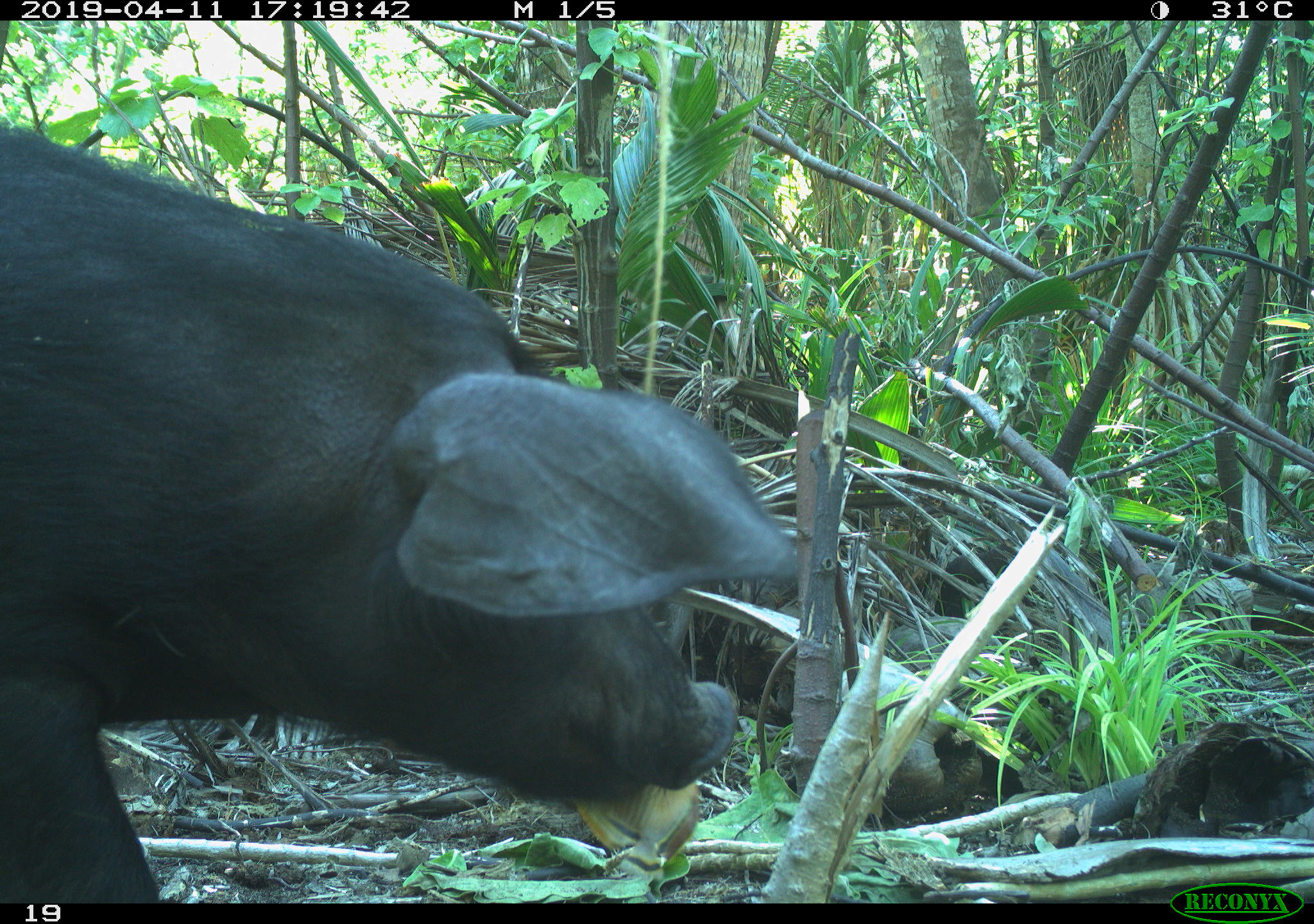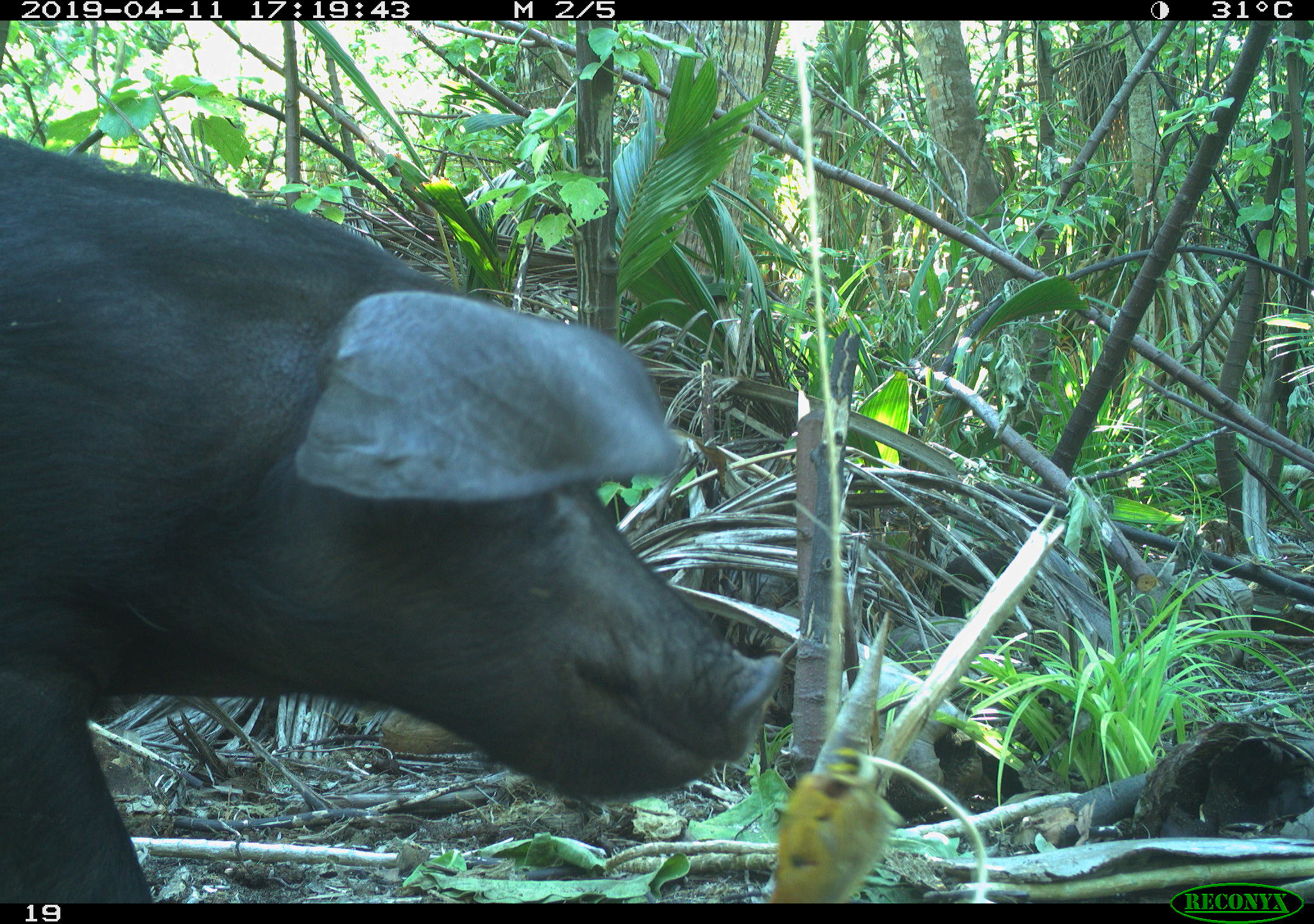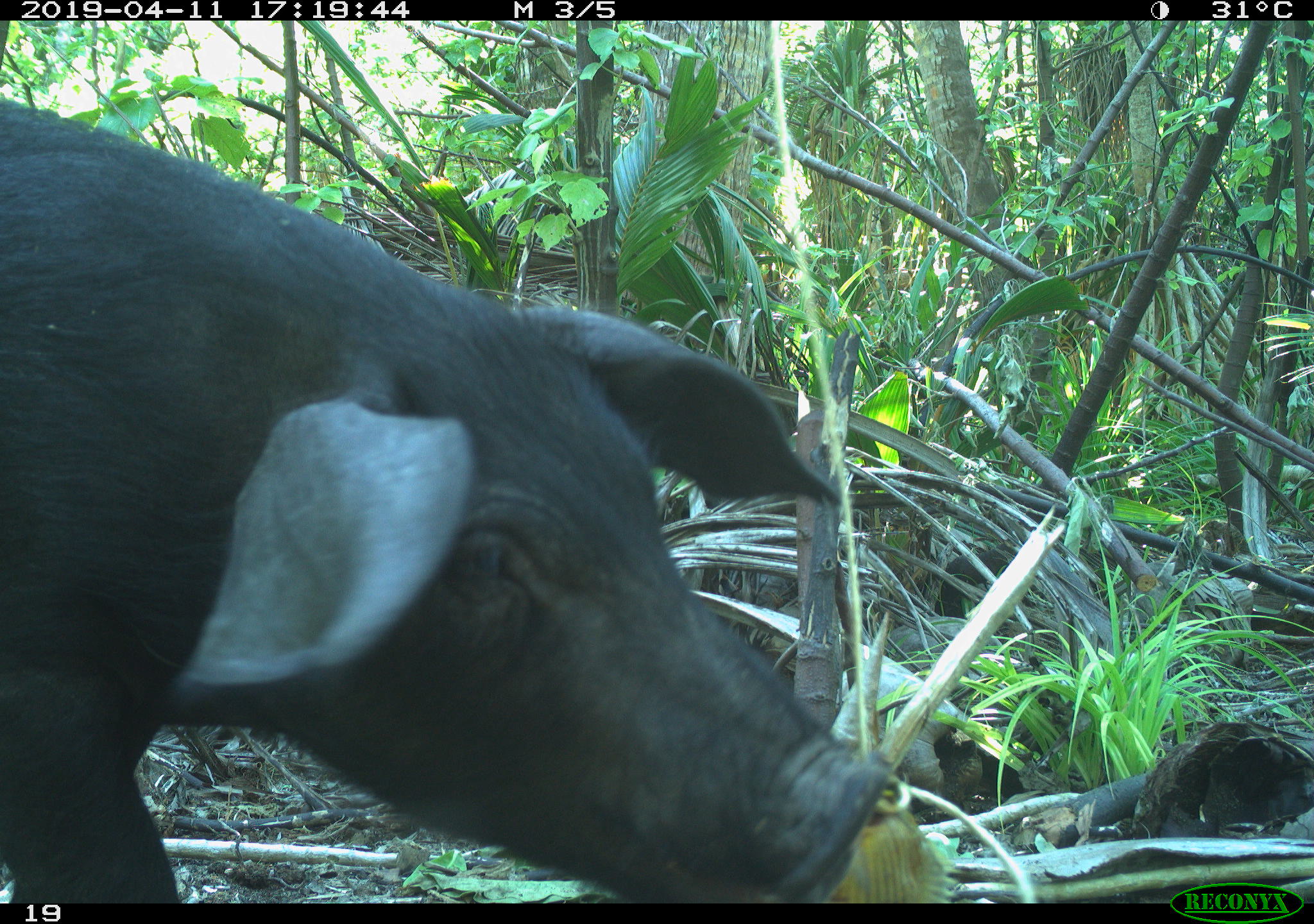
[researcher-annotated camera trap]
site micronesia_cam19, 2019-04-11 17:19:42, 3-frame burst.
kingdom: Animalia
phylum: Chordata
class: Mammalia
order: Artiodactyla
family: Suidae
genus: Sus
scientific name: Sus scrofa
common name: pig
Pig (Sus scrofa).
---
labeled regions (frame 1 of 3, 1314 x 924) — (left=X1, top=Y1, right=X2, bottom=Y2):
pig: (left=0, top=108, right=827, bottom=901)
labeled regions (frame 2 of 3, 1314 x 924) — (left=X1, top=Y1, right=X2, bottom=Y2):
pig: (left=0, top=127, right=772, bottom=902)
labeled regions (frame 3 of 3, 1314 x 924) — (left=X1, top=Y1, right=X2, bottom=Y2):
pig: (left=6, top=71, right=888, bottom=902)